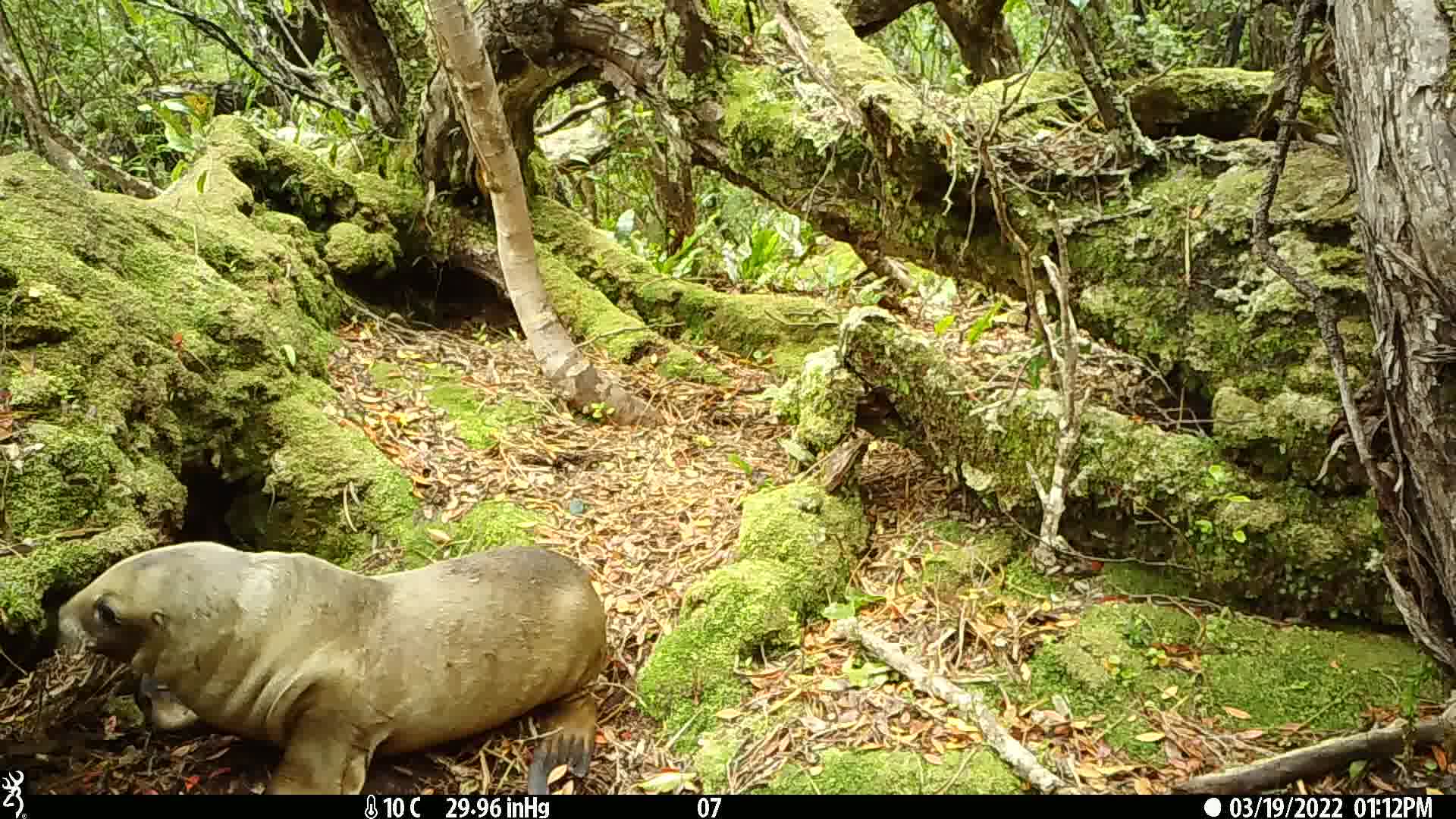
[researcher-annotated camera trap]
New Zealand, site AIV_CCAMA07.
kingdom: Animalia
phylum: Chordata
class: Mammalia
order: Carnivora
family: Otariidae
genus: Phocarctos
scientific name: Phocarctos hookeri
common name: new zealand sea lion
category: sealion